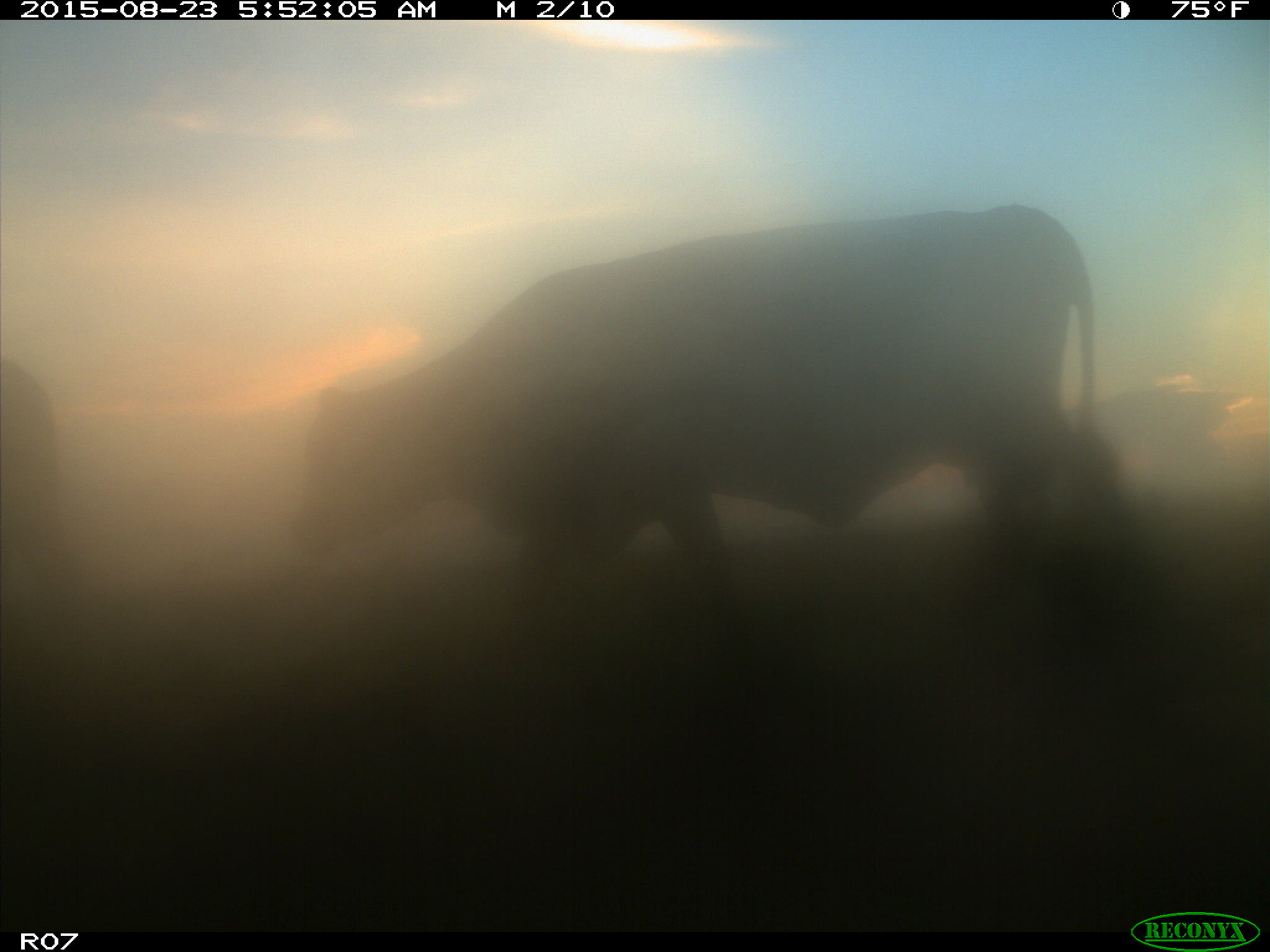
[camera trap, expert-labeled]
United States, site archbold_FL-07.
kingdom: Animalia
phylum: Chordata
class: Mammalia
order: Artiodactyla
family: Bovidae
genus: Bos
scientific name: Bos taurus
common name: domestic cow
Bos taurus (domestic cow).